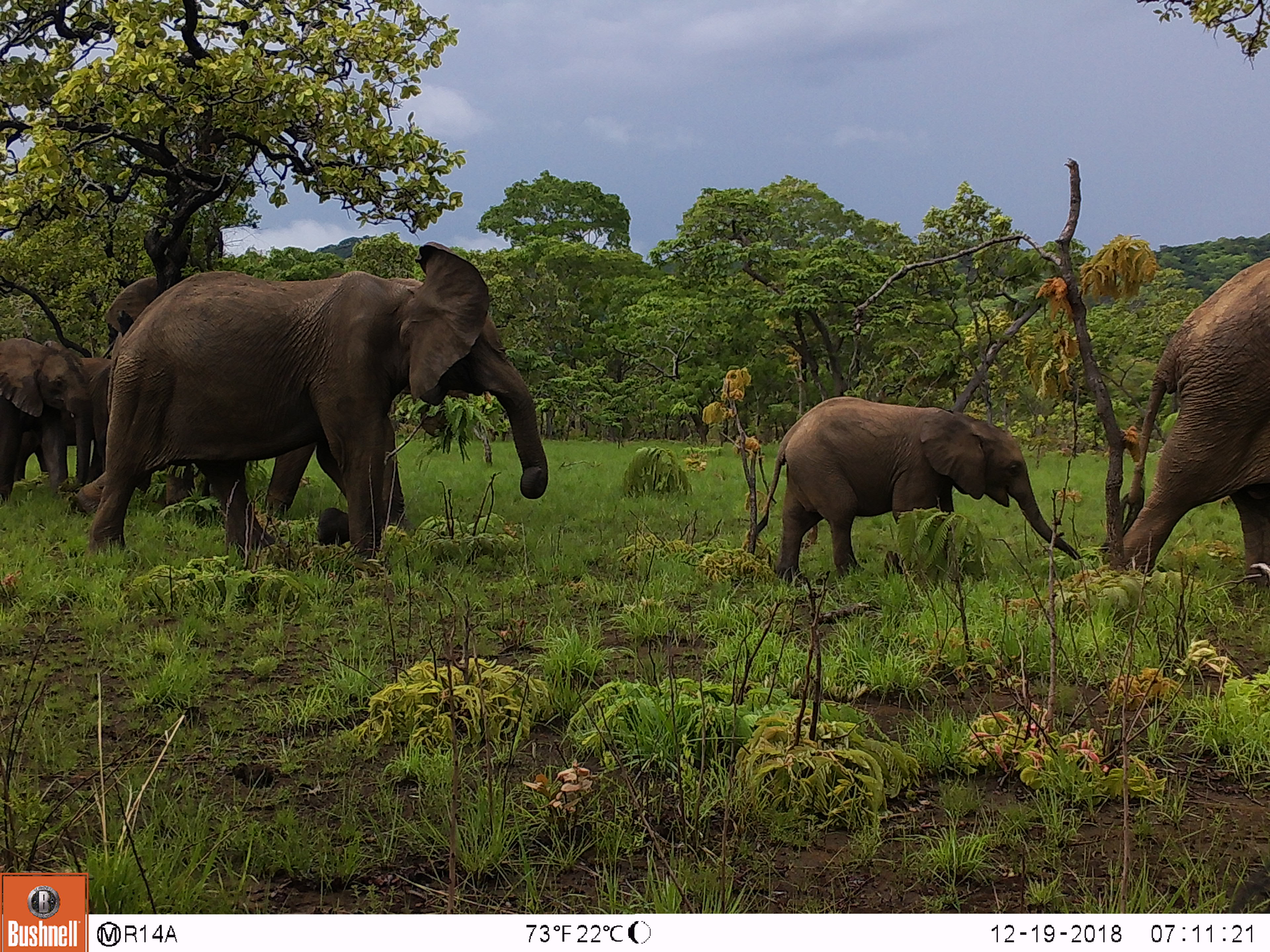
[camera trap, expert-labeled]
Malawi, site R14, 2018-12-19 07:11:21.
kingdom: Animalia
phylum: Chordata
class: Mammalia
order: Proboscidea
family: Elephantidae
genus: Loxodonta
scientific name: Loxodonta africana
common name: african savanna elephant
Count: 4.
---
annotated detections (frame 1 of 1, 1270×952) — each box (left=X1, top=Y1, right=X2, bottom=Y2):
african savanna elephant: (left=67, top=238, right=554, bottom=557); (left=745, top=391, right=1088, bottom=588); (left=1109, top=249, right=1268, bottom=587); (left=23, top=335, right=94, bottom=490)